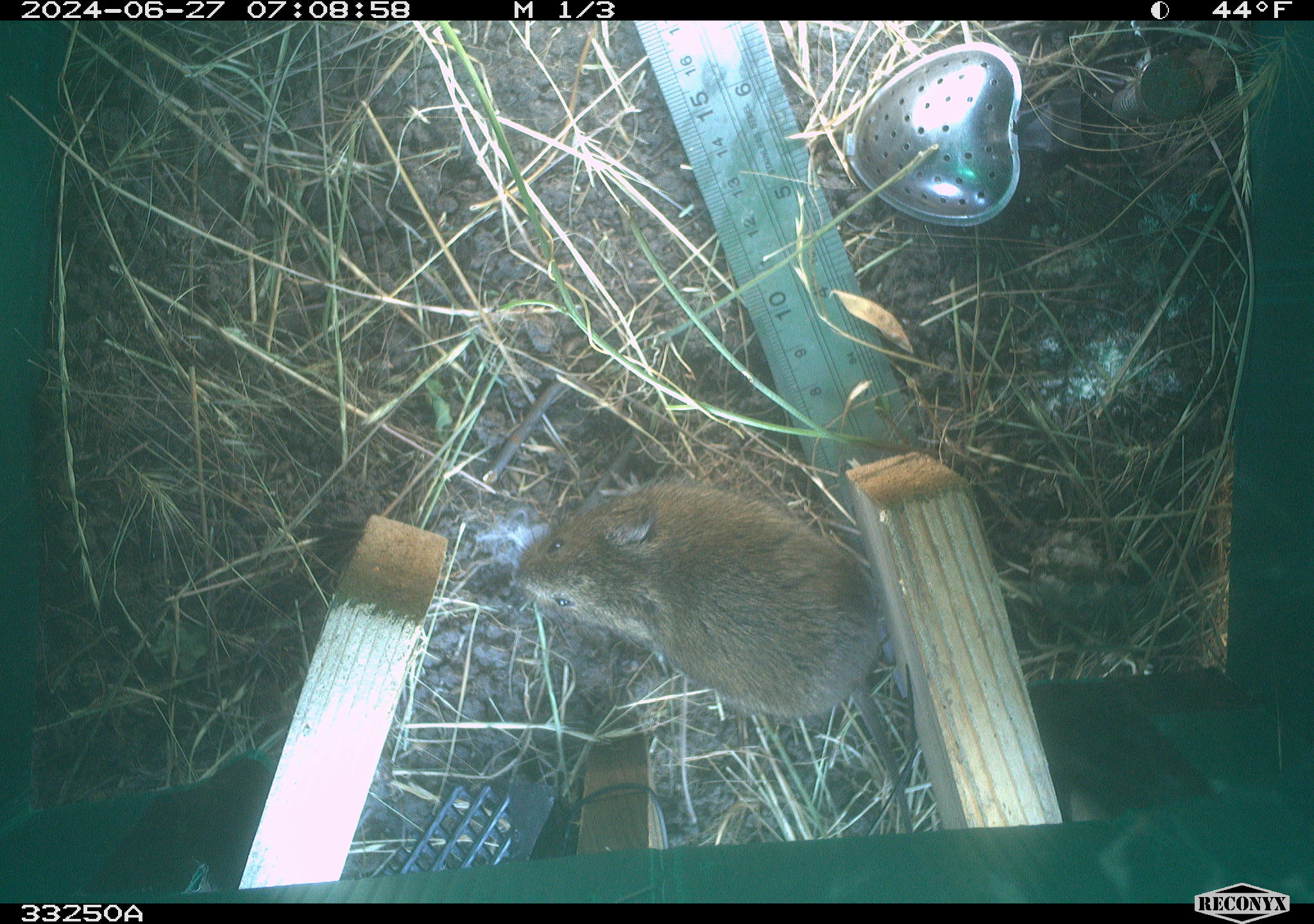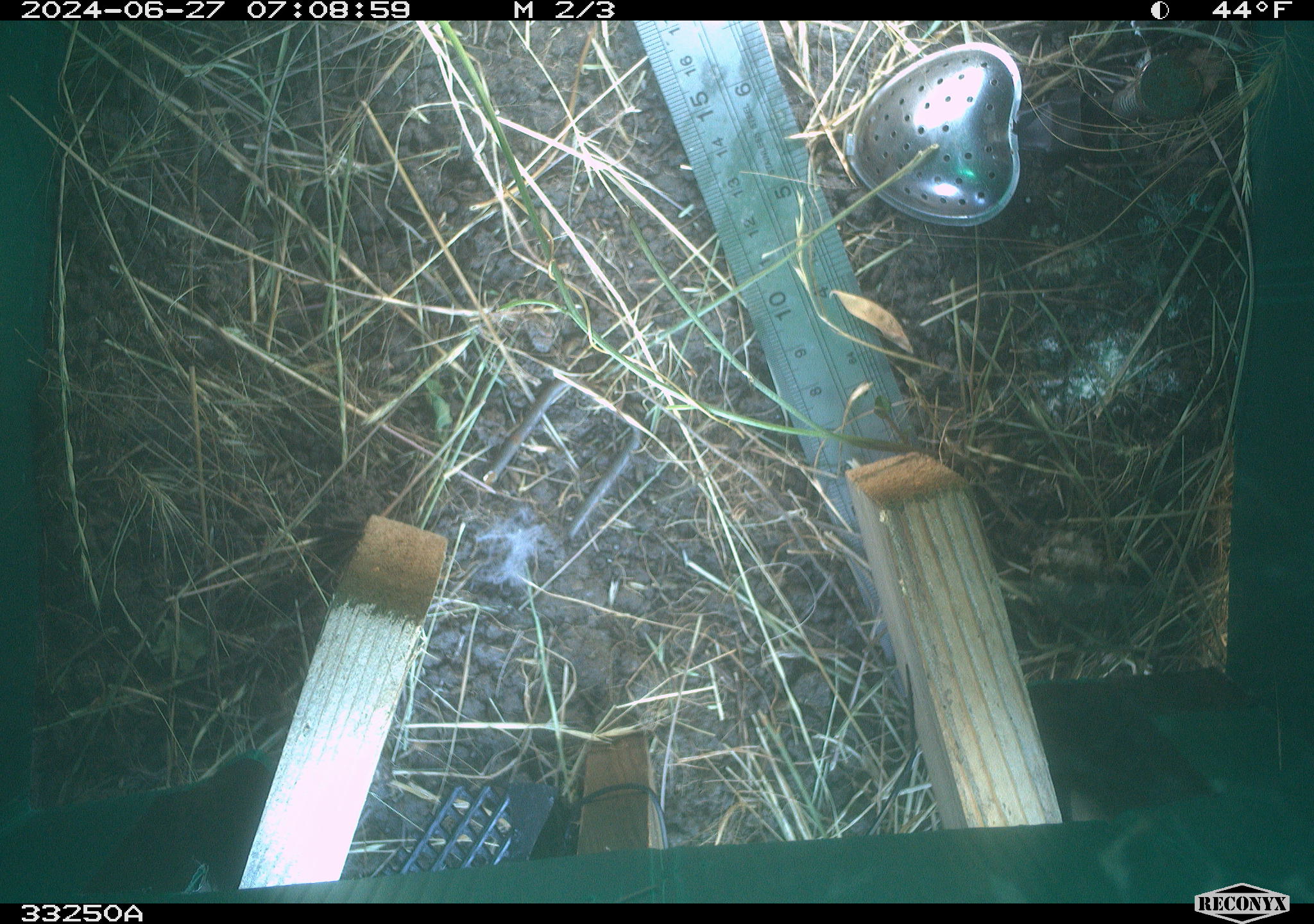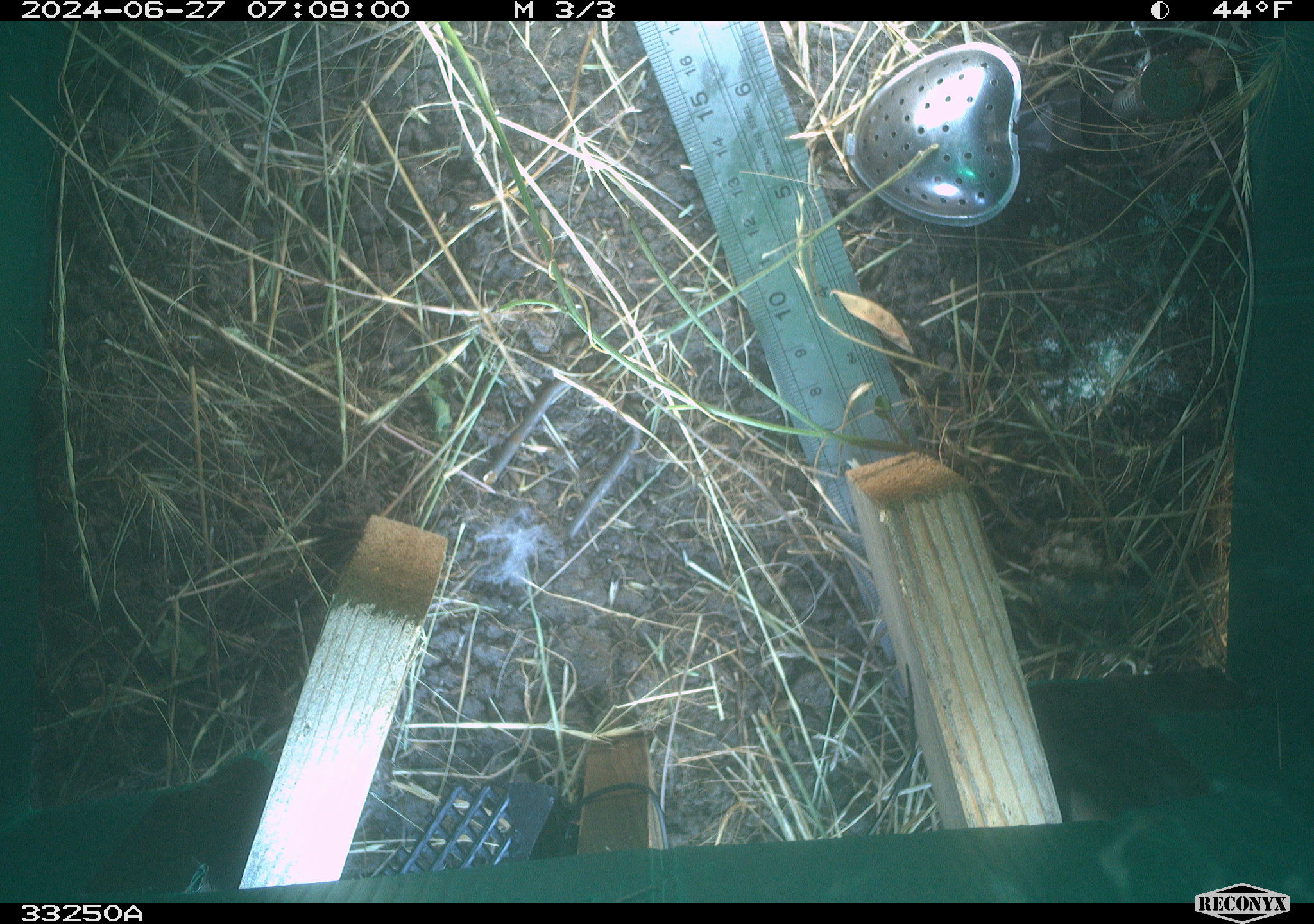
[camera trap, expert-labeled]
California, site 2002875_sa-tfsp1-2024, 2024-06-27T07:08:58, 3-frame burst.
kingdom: Animalia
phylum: Chordata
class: Mammalia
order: Rodentia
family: Cricetidae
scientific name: Arvicolinae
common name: voles, lemmings, and muskrats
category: arvicolinae subfamily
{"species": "arvicolinae subfamily (voles, lemmings, and muskrats) (Arvicolinae)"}